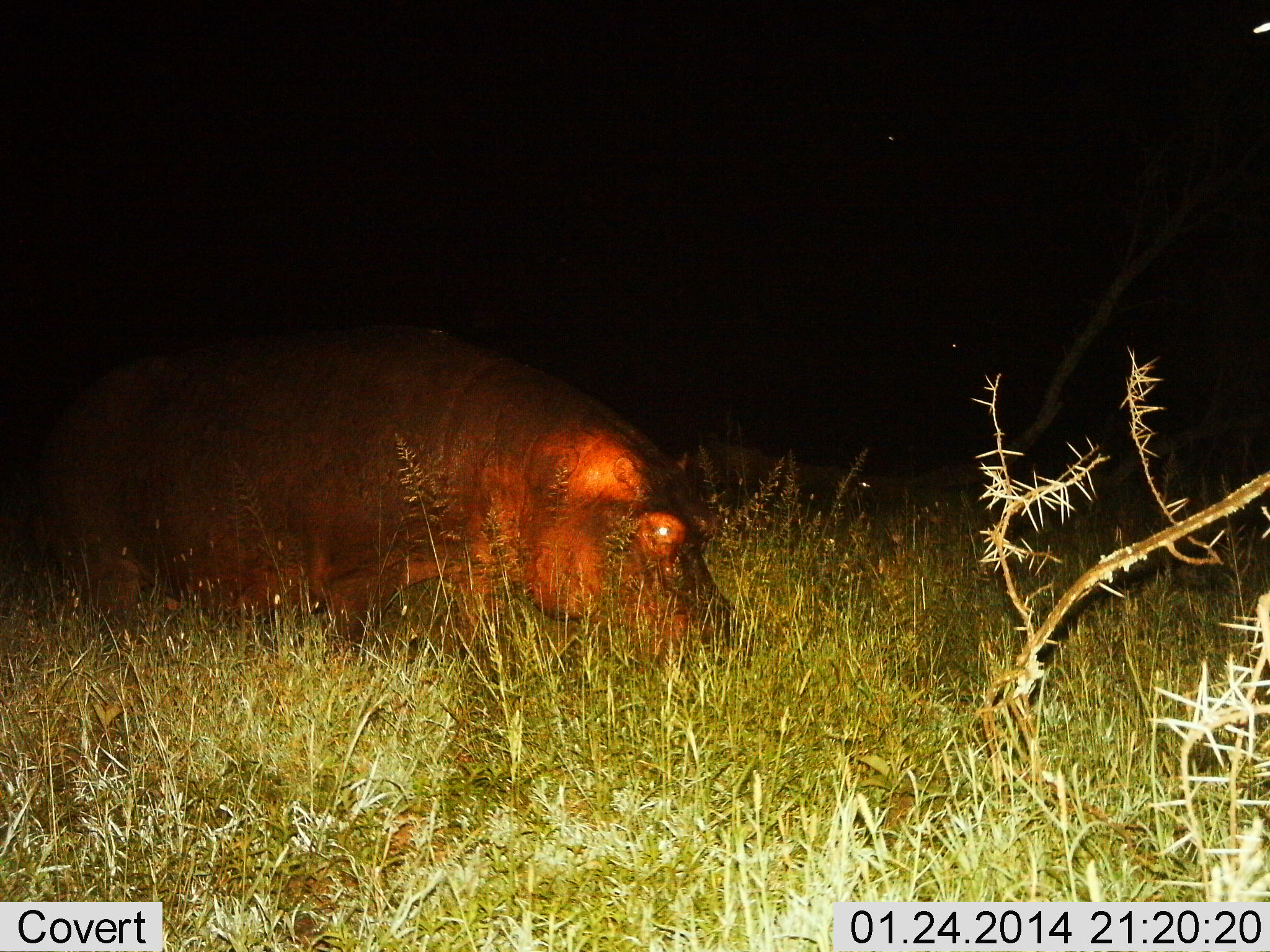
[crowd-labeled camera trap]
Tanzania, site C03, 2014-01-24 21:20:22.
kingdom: Animalia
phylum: Chordata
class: Mammalia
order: Artiodactyla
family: Hippopotamidae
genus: Hippopotamus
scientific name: Hippopotamus amphibius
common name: hippopotamus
Hippopotamus (Hippopotamus amphibius), count 1. Behavior (volunteer vote fractions): standing 30%, resting 0%, moving 20%, interacting 0%. Young present (vote fraction): 0%. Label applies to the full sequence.